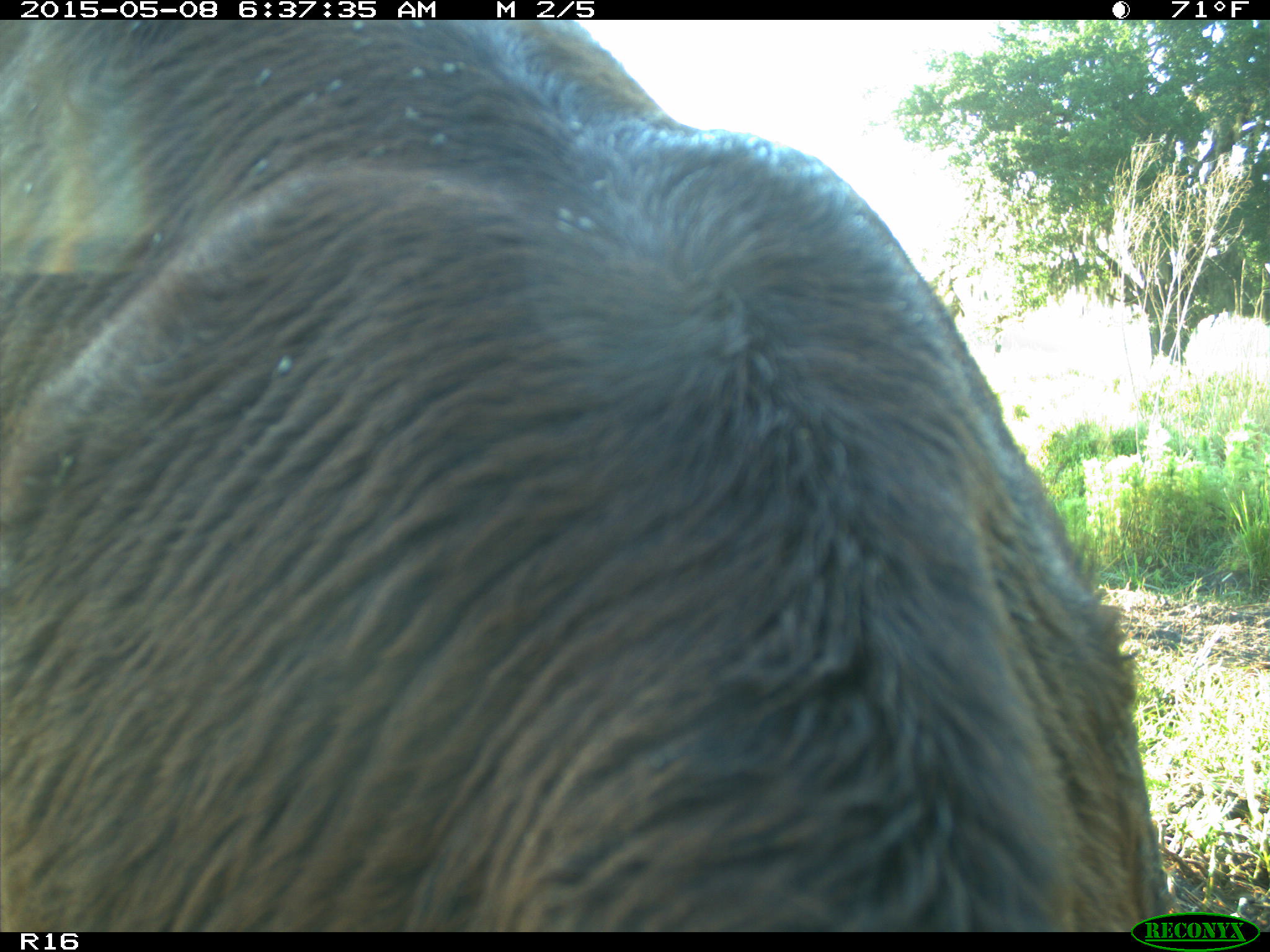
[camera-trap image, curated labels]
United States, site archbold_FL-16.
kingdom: Animalia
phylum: Chordata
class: Mammalia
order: Artiodactyla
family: Bovidae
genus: Bos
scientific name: Bos taurus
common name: domestic cow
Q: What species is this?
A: Bos taurus (domestic cow).